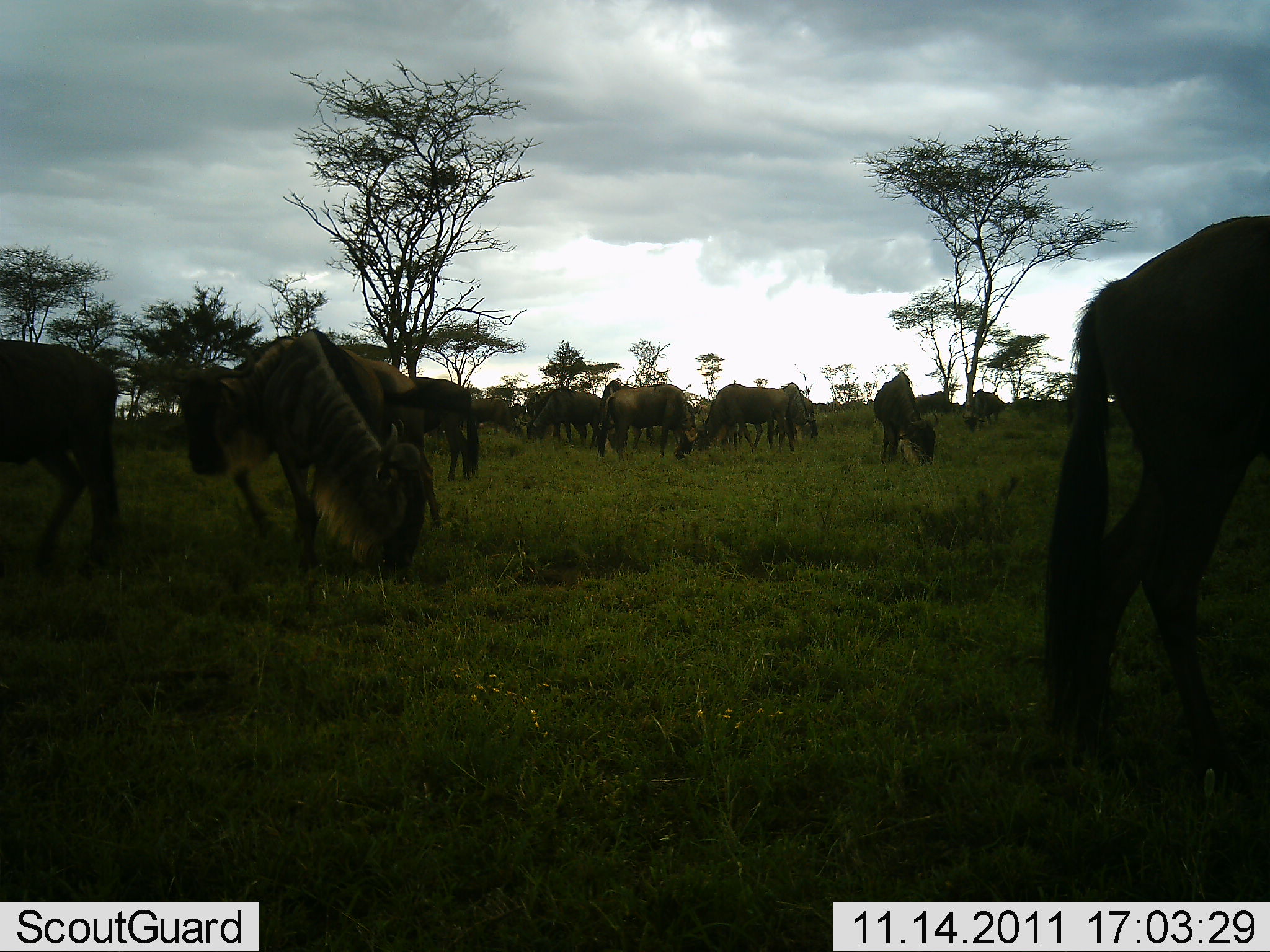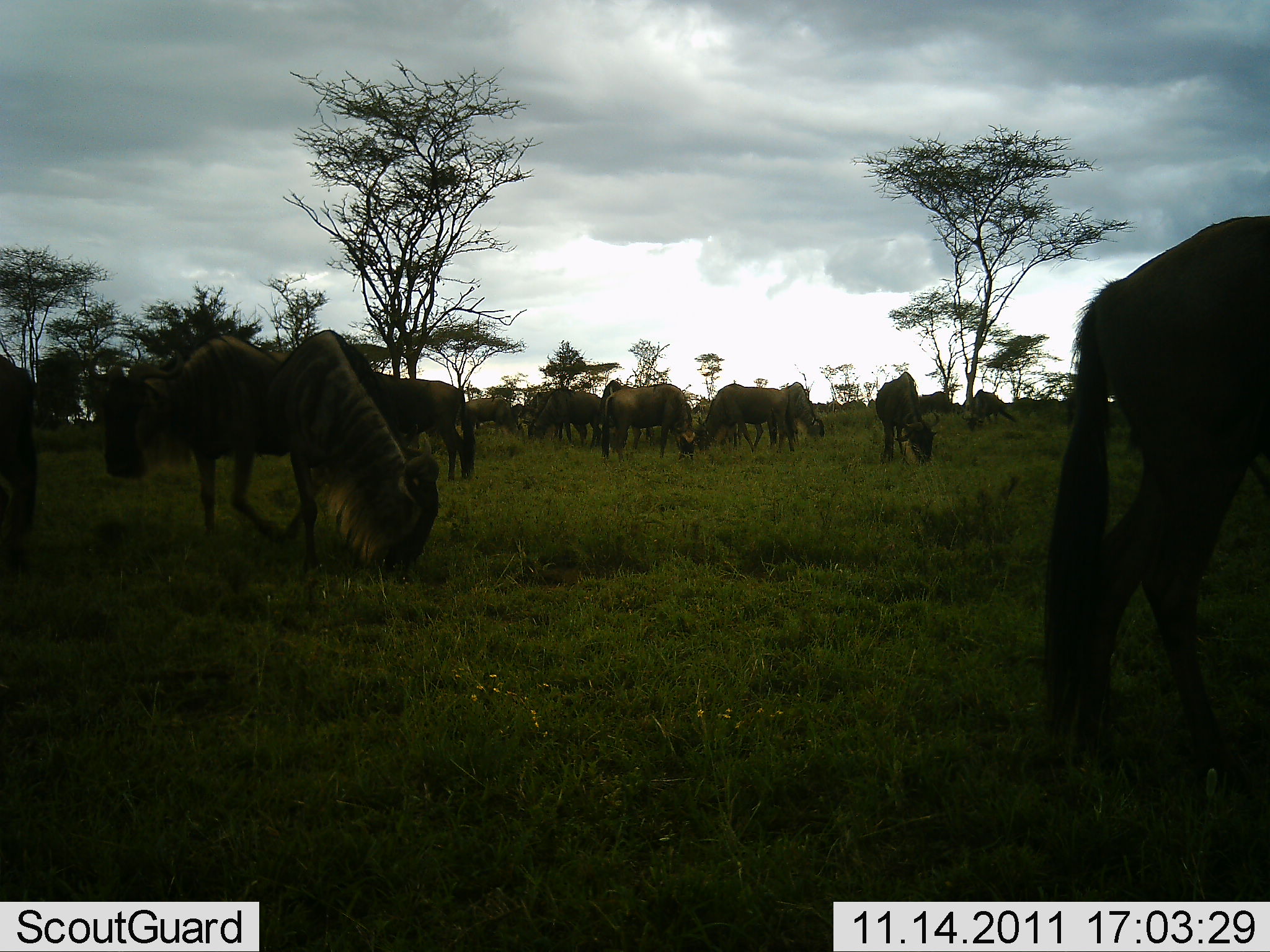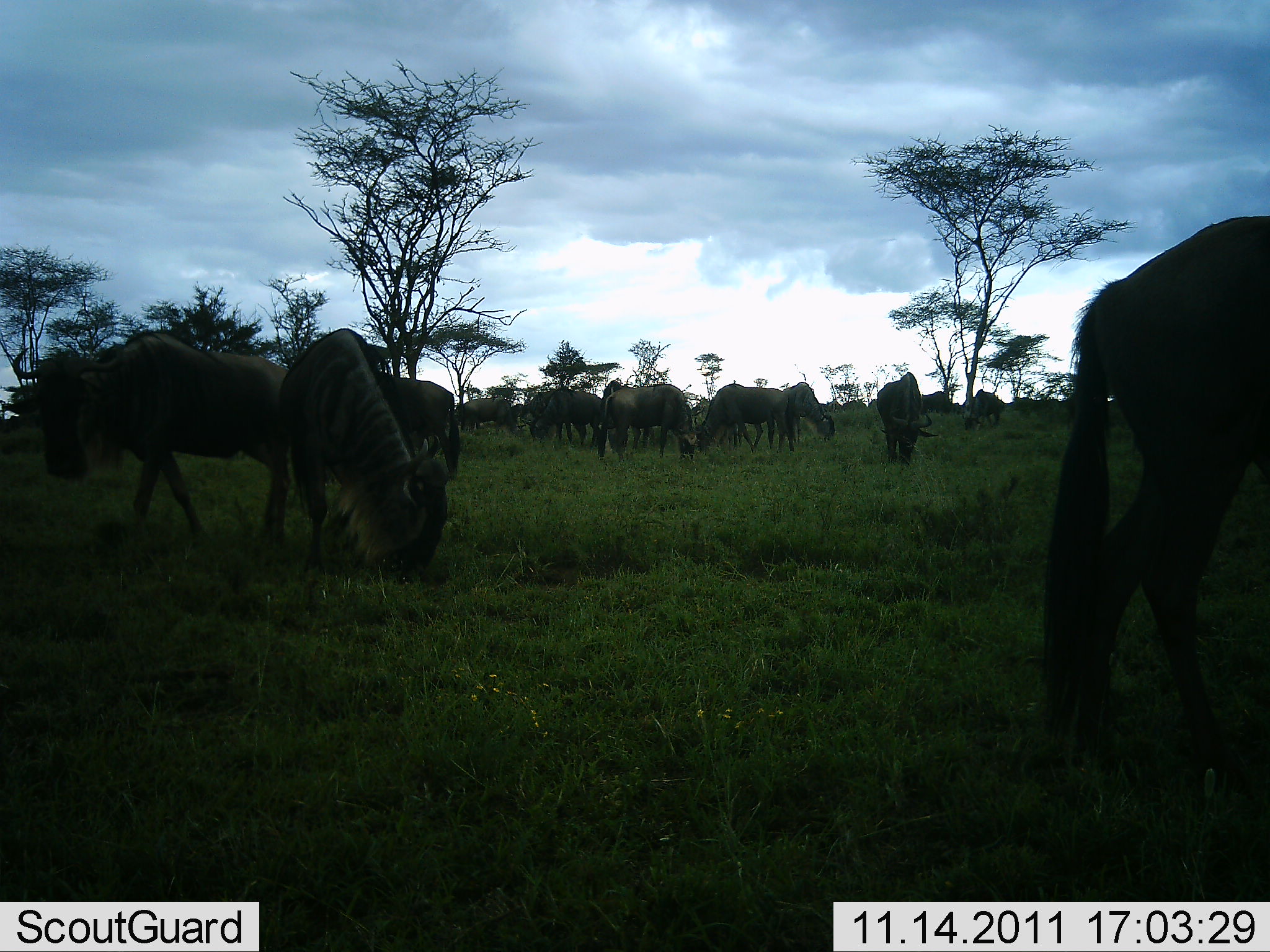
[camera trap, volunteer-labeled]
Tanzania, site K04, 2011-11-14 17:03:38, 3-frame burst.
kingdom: Animalia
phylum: Chordata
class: Mammalia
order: Artiodactyla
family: Bovidae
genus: Connochaetes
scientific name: Connochaetes taurinus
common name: blue wildebeest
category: wildebeest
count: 11-50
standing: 50%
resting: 0%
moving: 44%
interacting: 6%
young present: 0%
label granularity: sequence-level